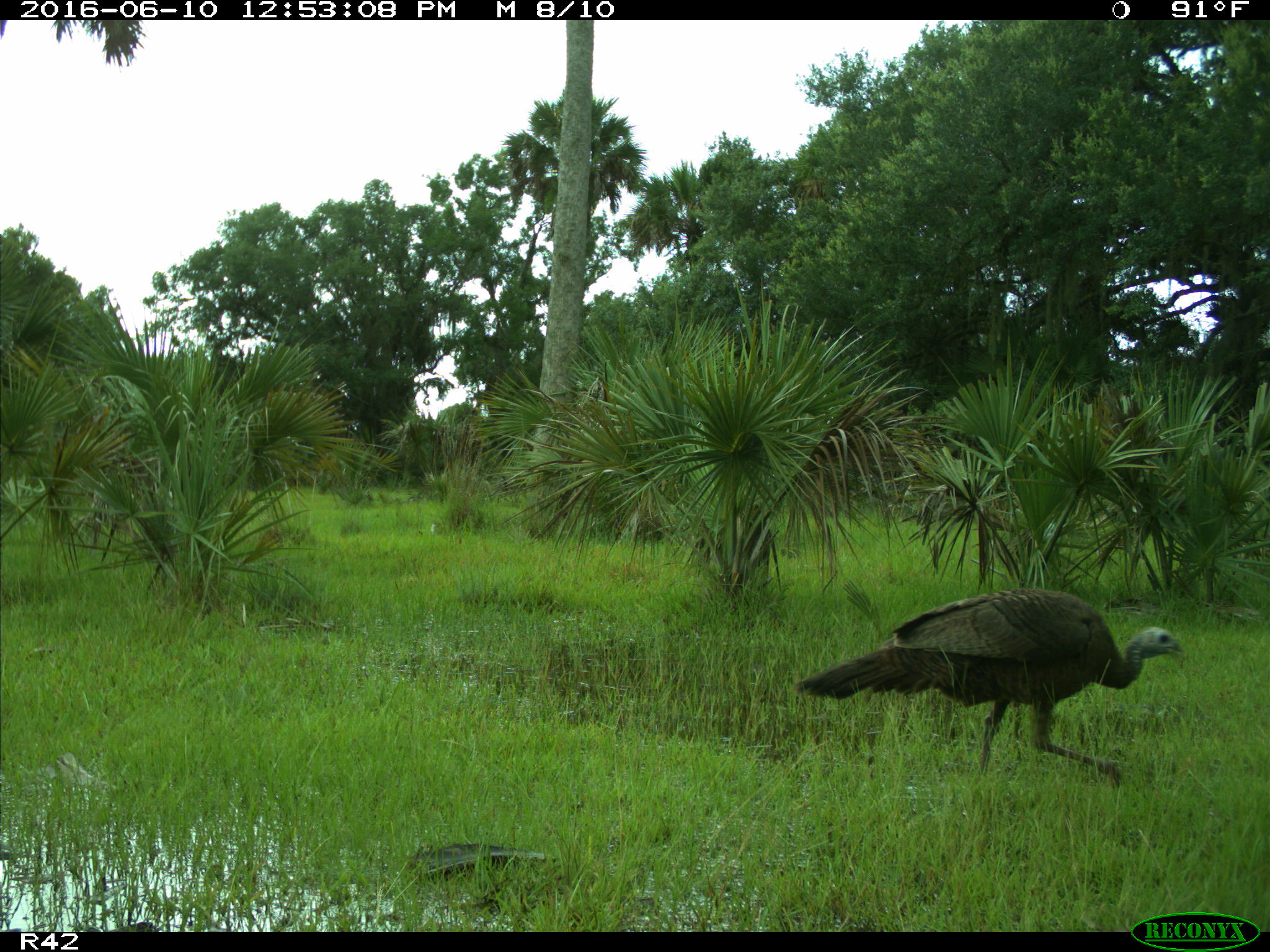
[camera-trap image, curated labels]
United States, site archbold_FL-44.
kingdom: Animalia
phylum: Chordata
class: Aves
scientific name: Aves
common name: birds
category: unidentified bird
Unidentified bird (birds) (Aves).